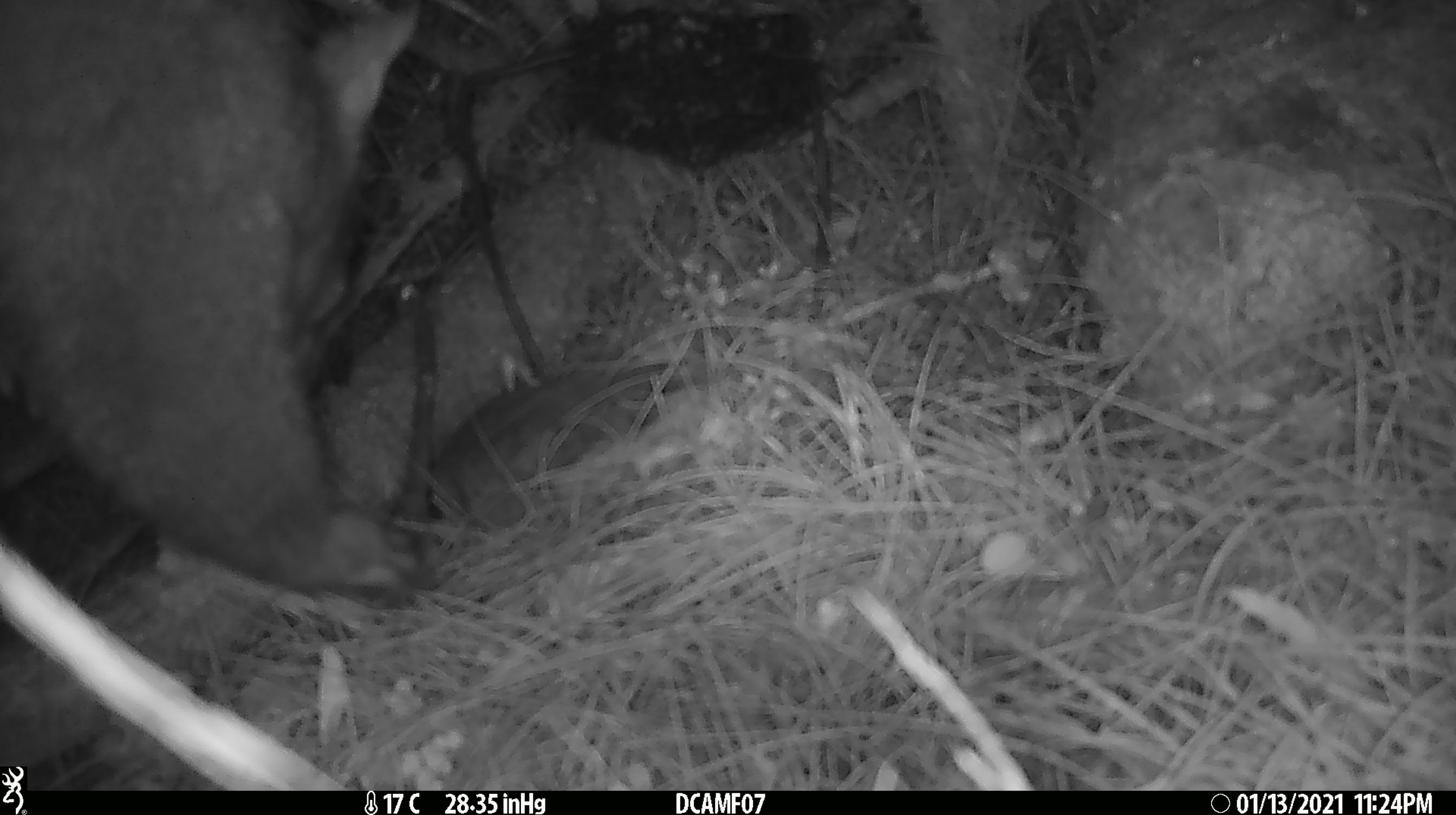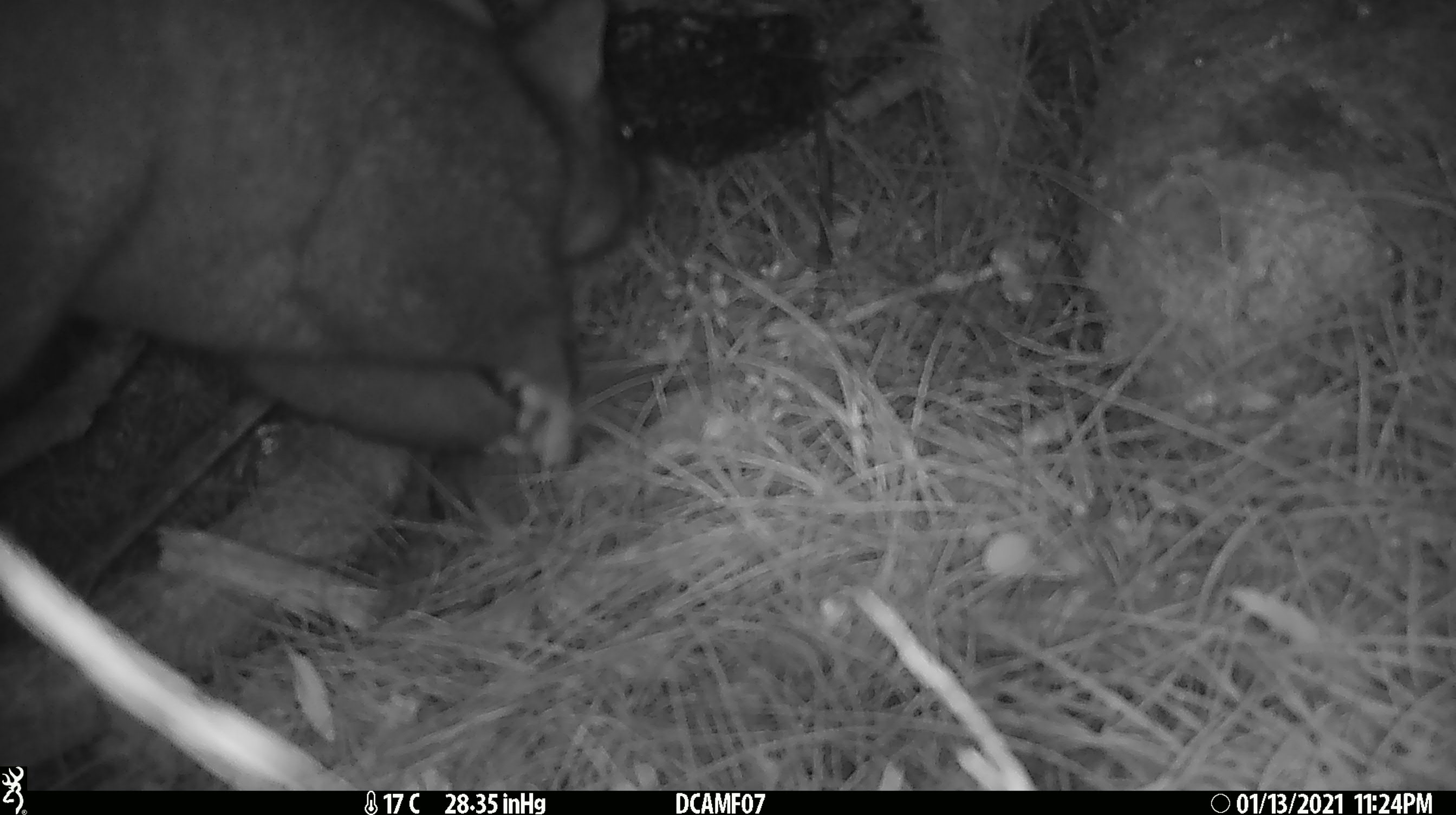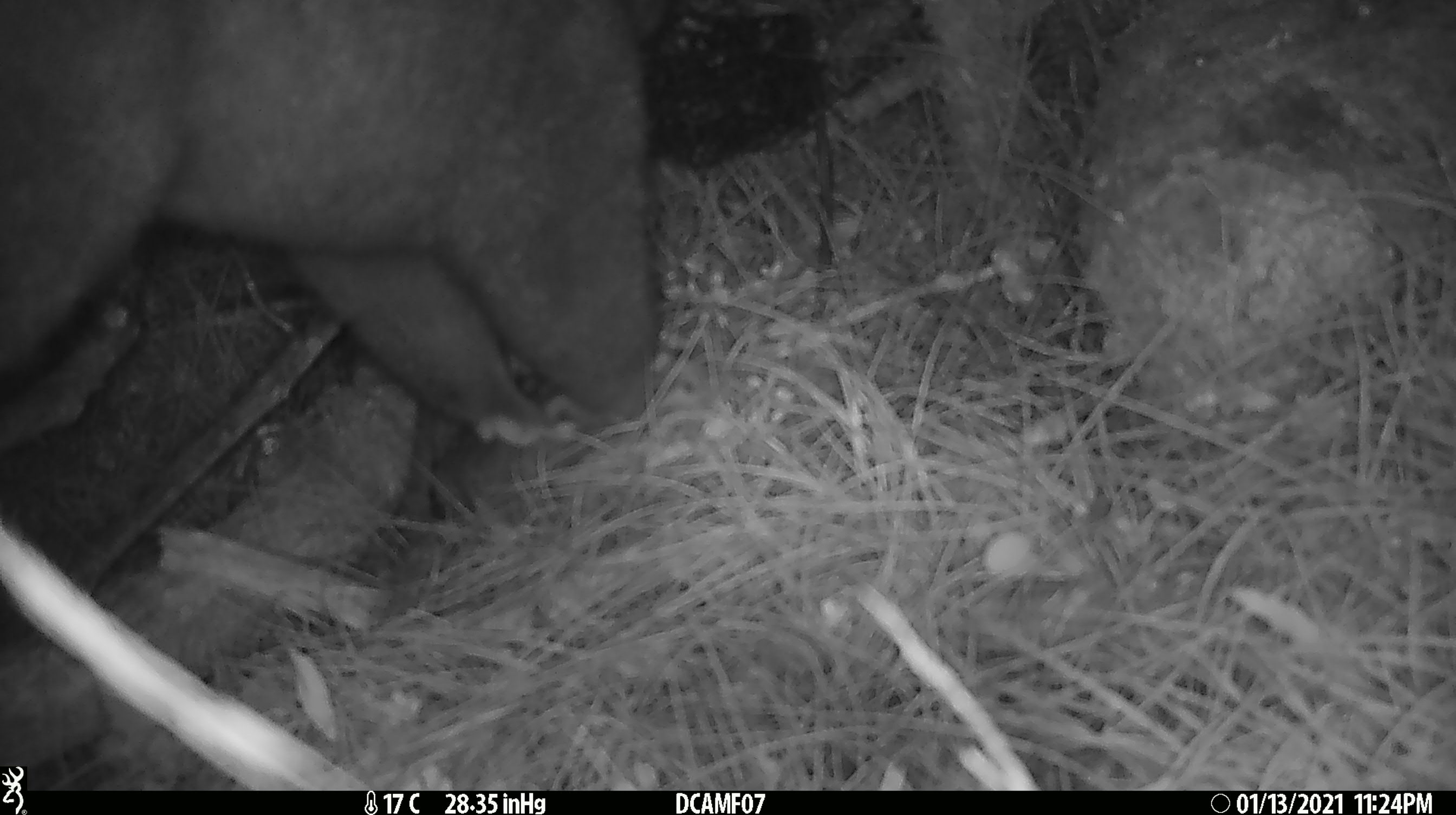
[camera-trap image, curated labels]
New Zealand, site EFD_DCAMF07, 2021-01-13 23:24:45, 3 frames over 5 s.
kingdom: Animalia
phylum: Chordata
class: Mammalia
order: Diprotodontia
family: Phalangeridae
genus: Trichosurus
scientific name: Trichosurus vulpecula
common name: common brushtail possum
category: possum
Possum (common brushtail possum) (Trichosurus vulpecula).